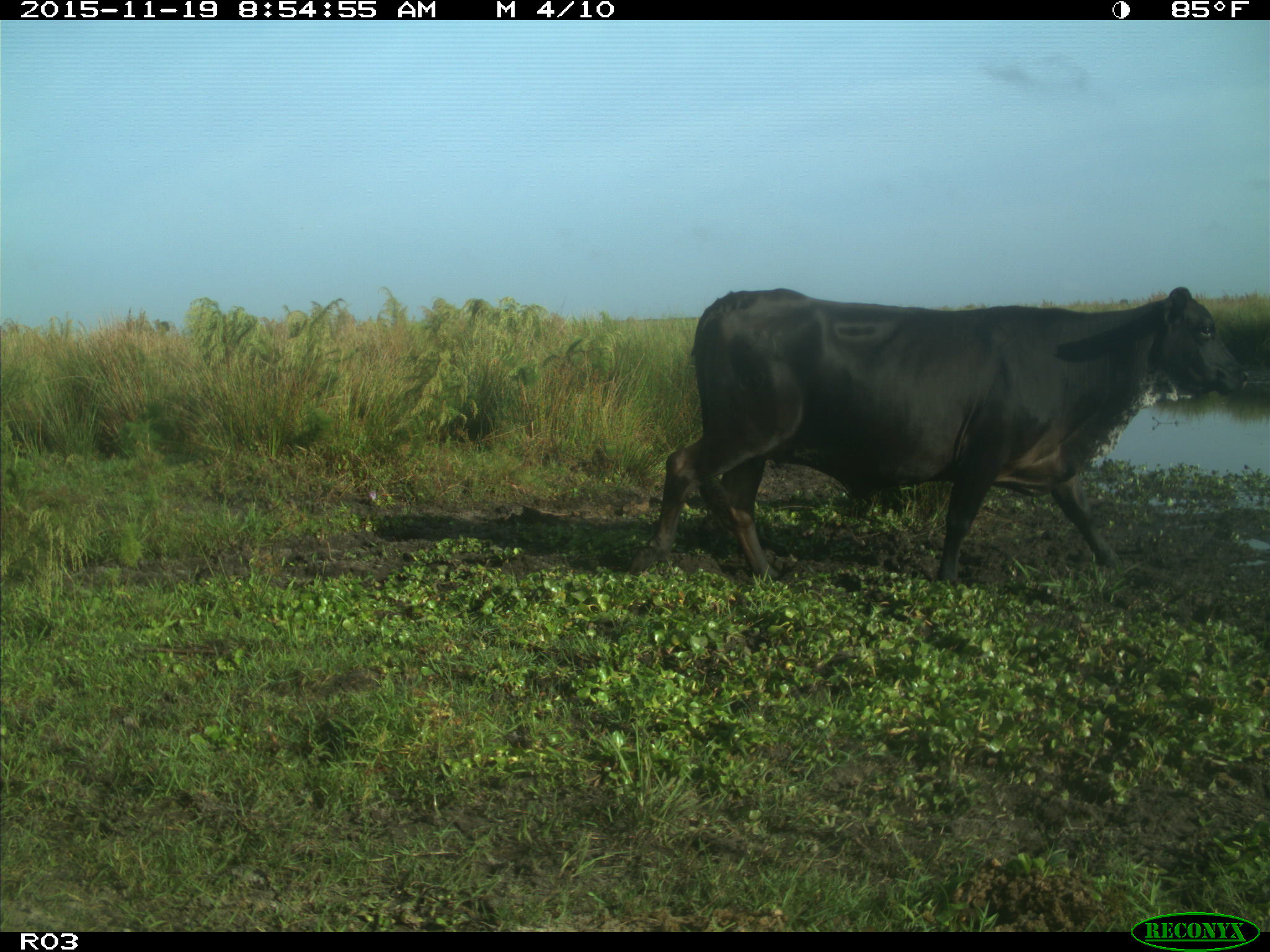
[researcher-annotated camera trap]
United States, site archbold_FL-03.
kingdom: Animalia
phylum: Chordata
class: Mammalia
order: Artiodactyla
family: Bovidae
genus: Bos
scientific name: Bos taurus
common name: domestic cow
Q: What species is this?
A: Bos taurus (domestic cow).